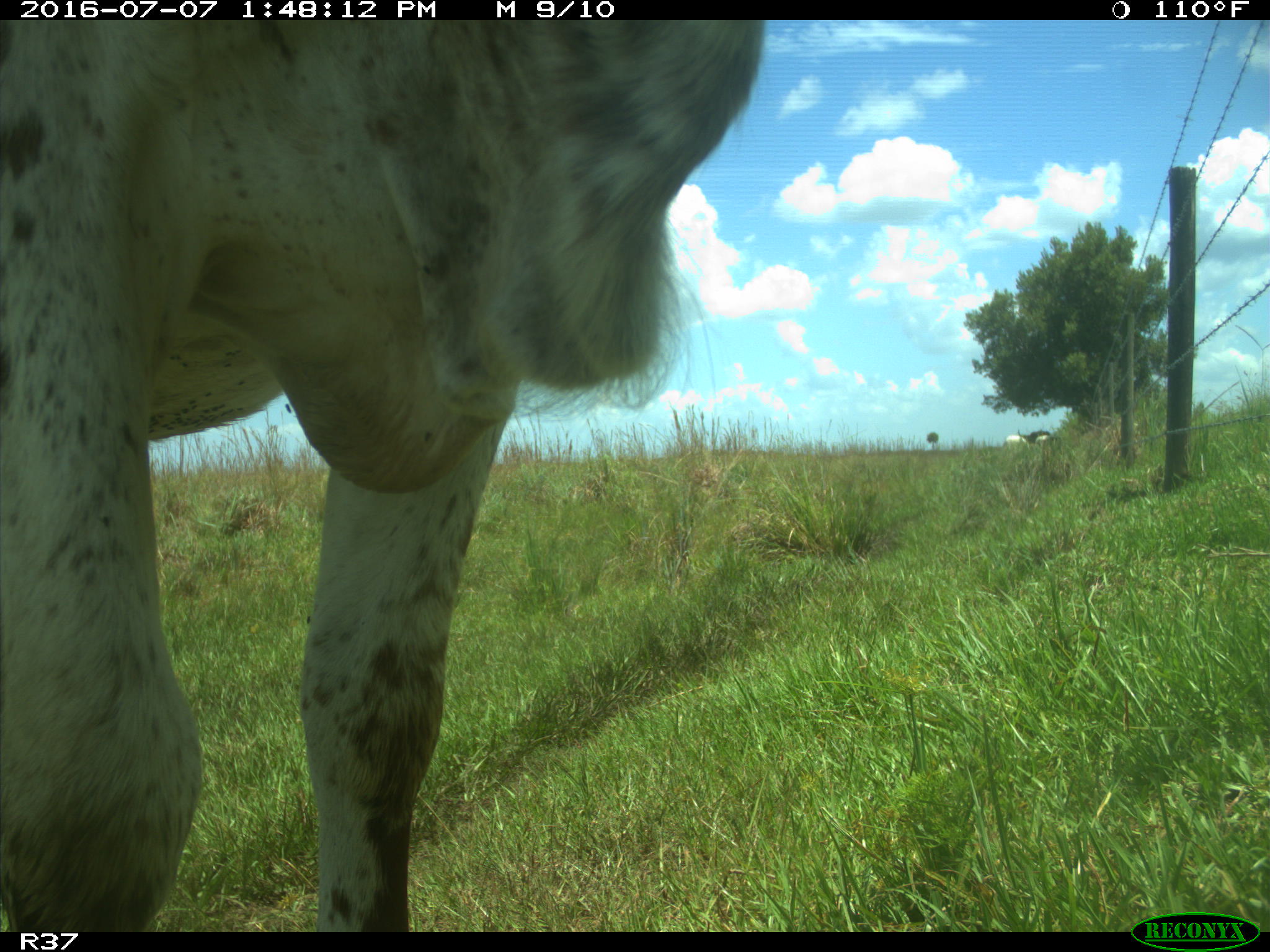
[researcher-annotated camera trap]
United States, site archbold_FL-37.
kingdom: Animalia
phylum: Chordata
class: Mammalia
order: Artiodactyla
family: Bovidae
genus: Bos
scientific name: Bos taurus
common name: domestic cow